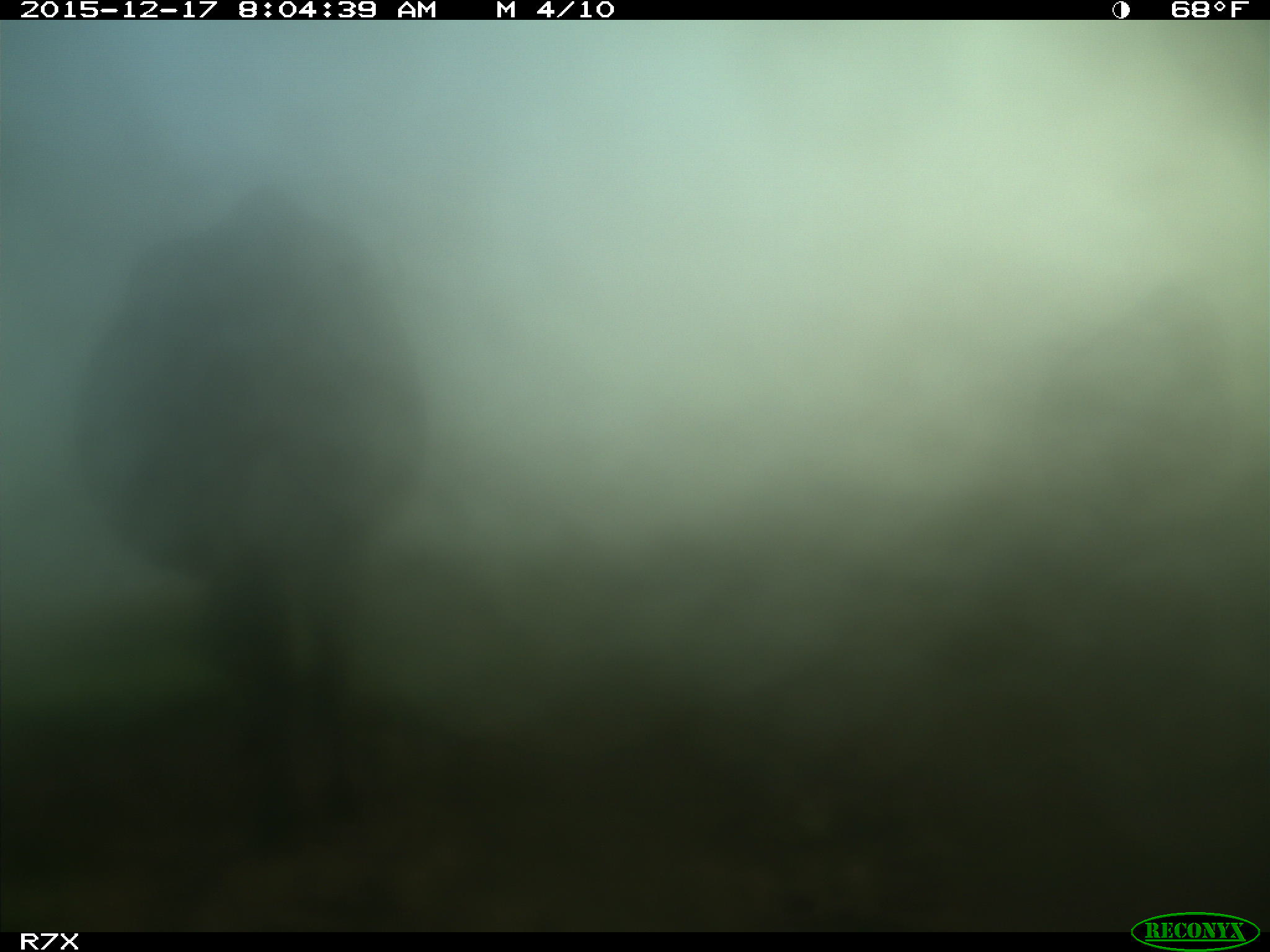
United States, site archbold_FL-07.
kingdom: Animalia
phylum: Chordata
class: Mammalia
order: Artiodactyla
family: Bovidae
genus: Bos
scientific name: Bos taurus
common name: domestic cow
Bos taurus (domestic cow).